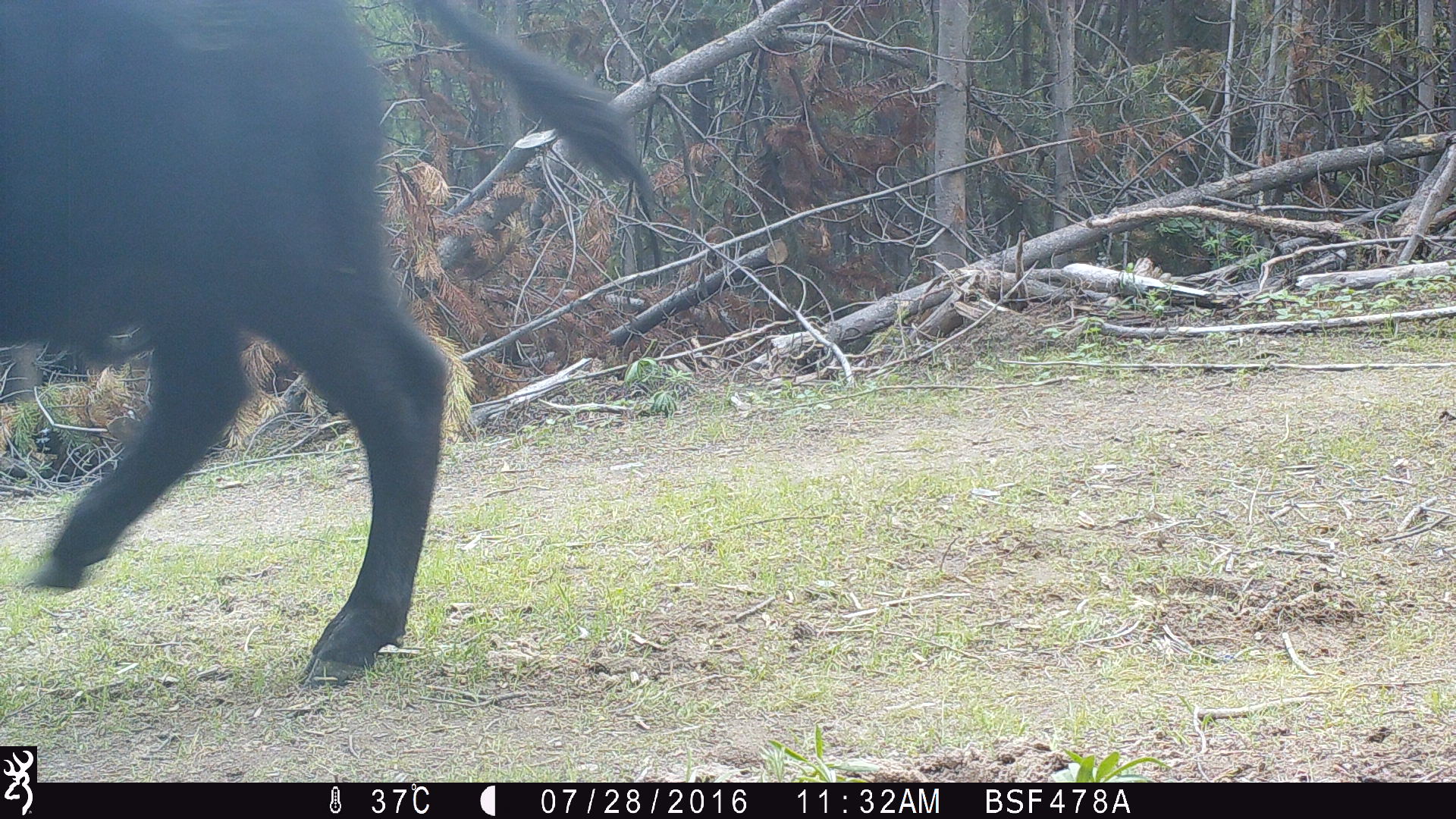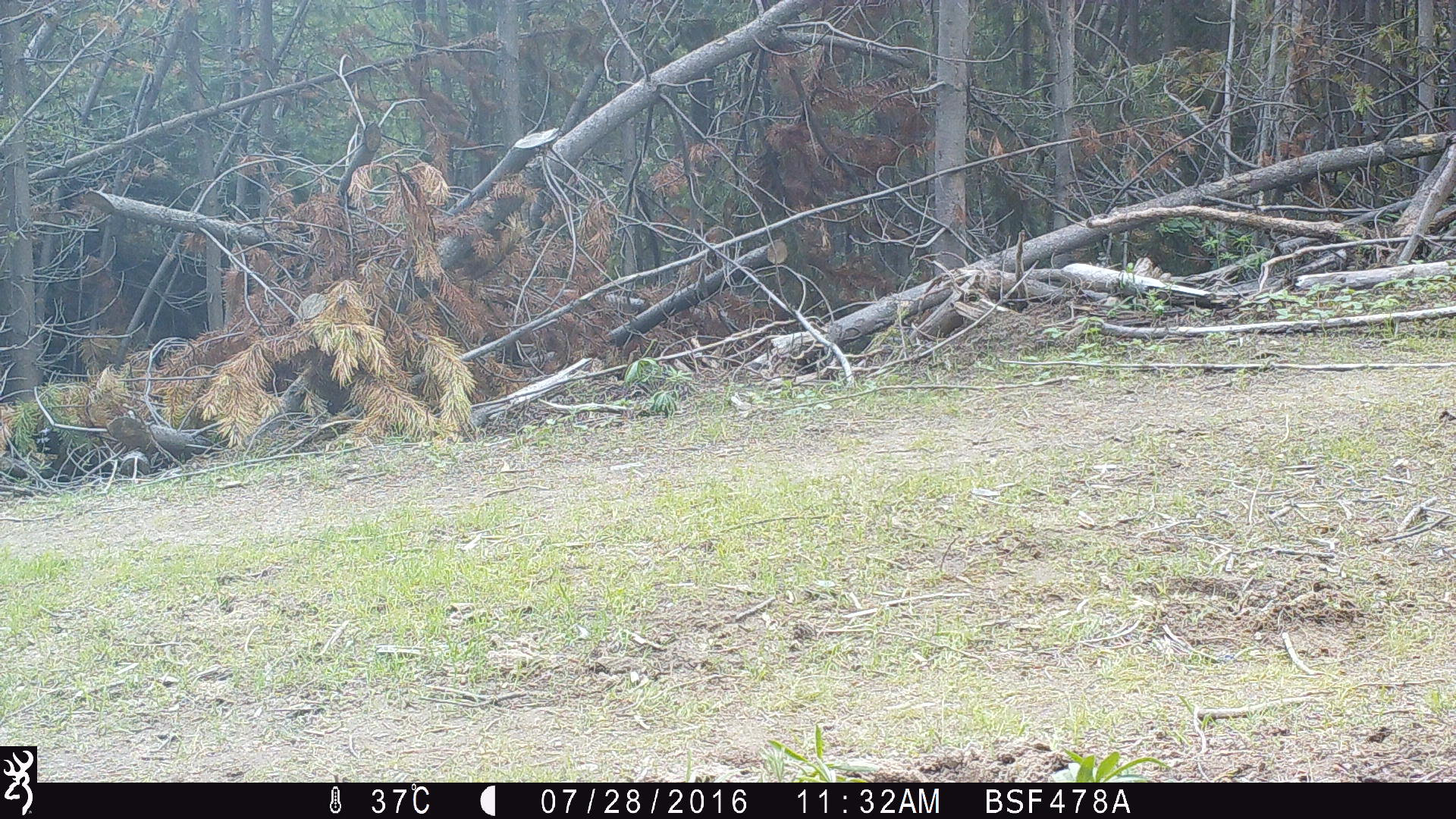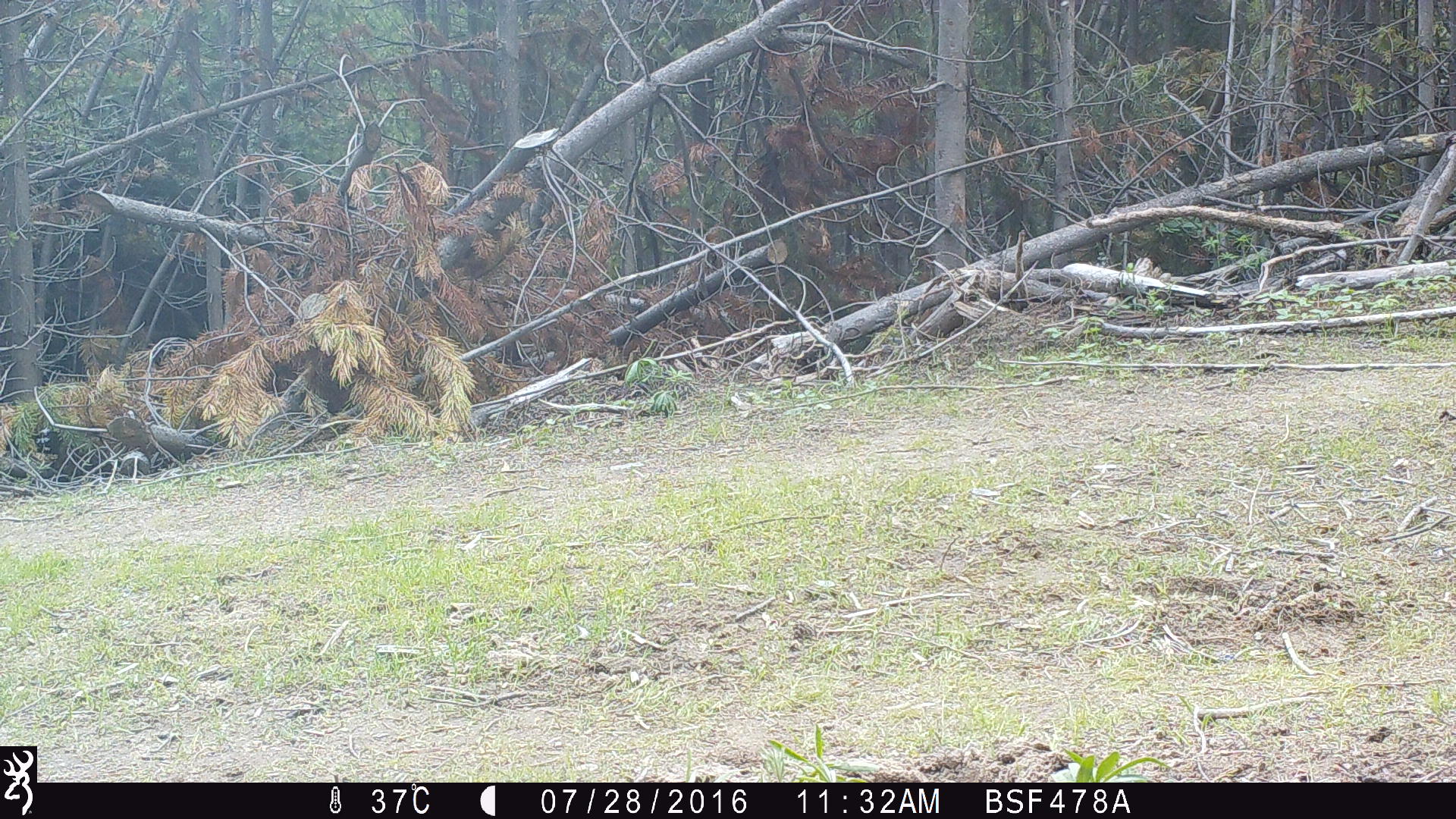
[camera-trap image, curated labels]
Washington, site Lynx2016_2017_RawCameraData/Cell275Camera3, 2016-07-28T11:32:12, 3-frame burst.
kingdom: Animalia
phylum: Chordata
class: Mammalia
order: Artiodactyla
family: Bovidae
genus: Bos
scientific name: Bos taurus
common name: domestic cattle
Domestic cattle (Bos taurus). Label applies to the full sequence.